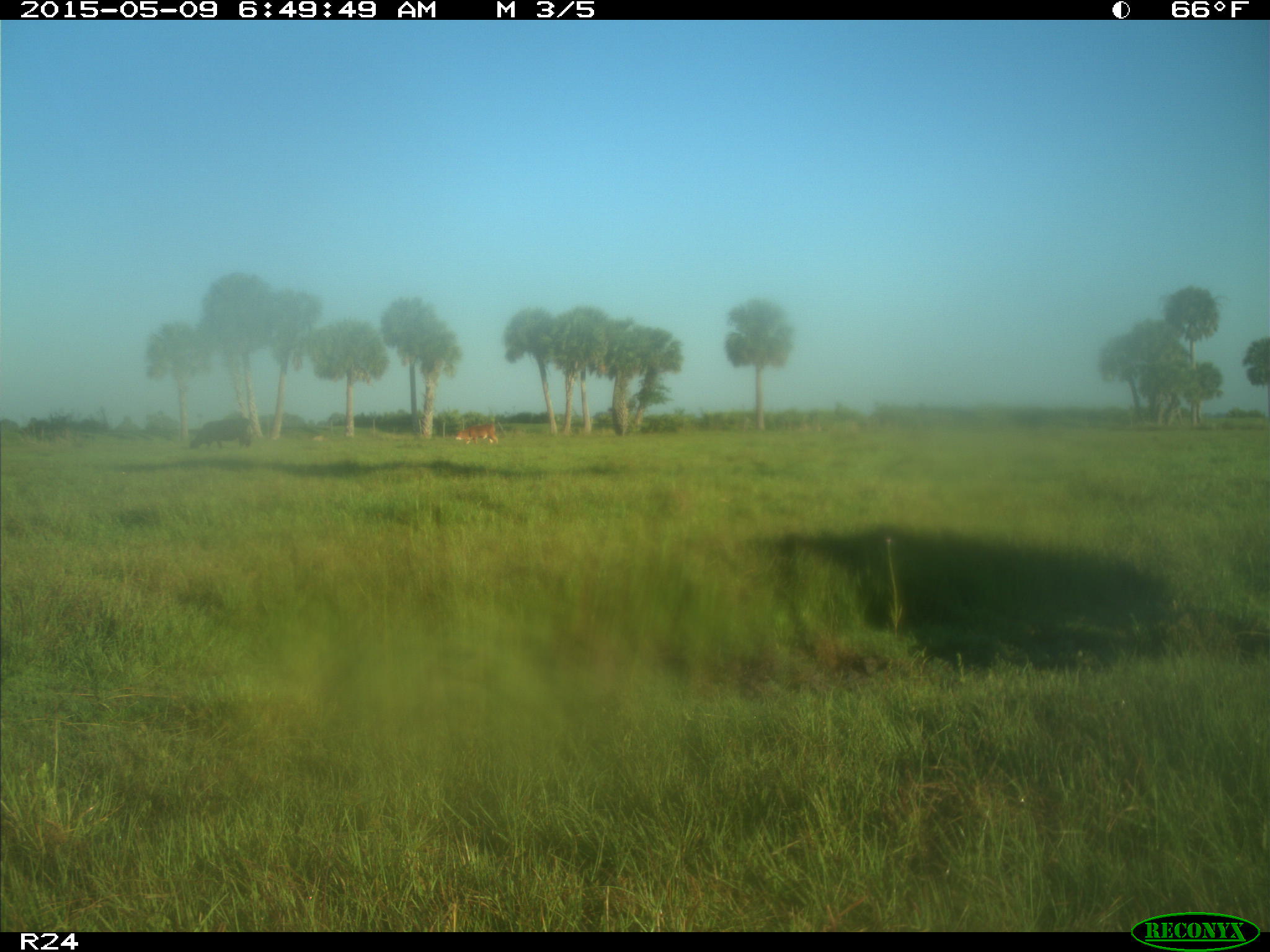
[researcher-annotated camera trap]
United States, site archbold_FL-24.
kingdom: Animalia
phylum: Chordata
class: Mammalia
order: Artiodactyla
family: Bovidae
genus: Bos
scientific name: Bos taurus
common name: domestic cow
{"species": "Bos taurus (domestic cow)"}